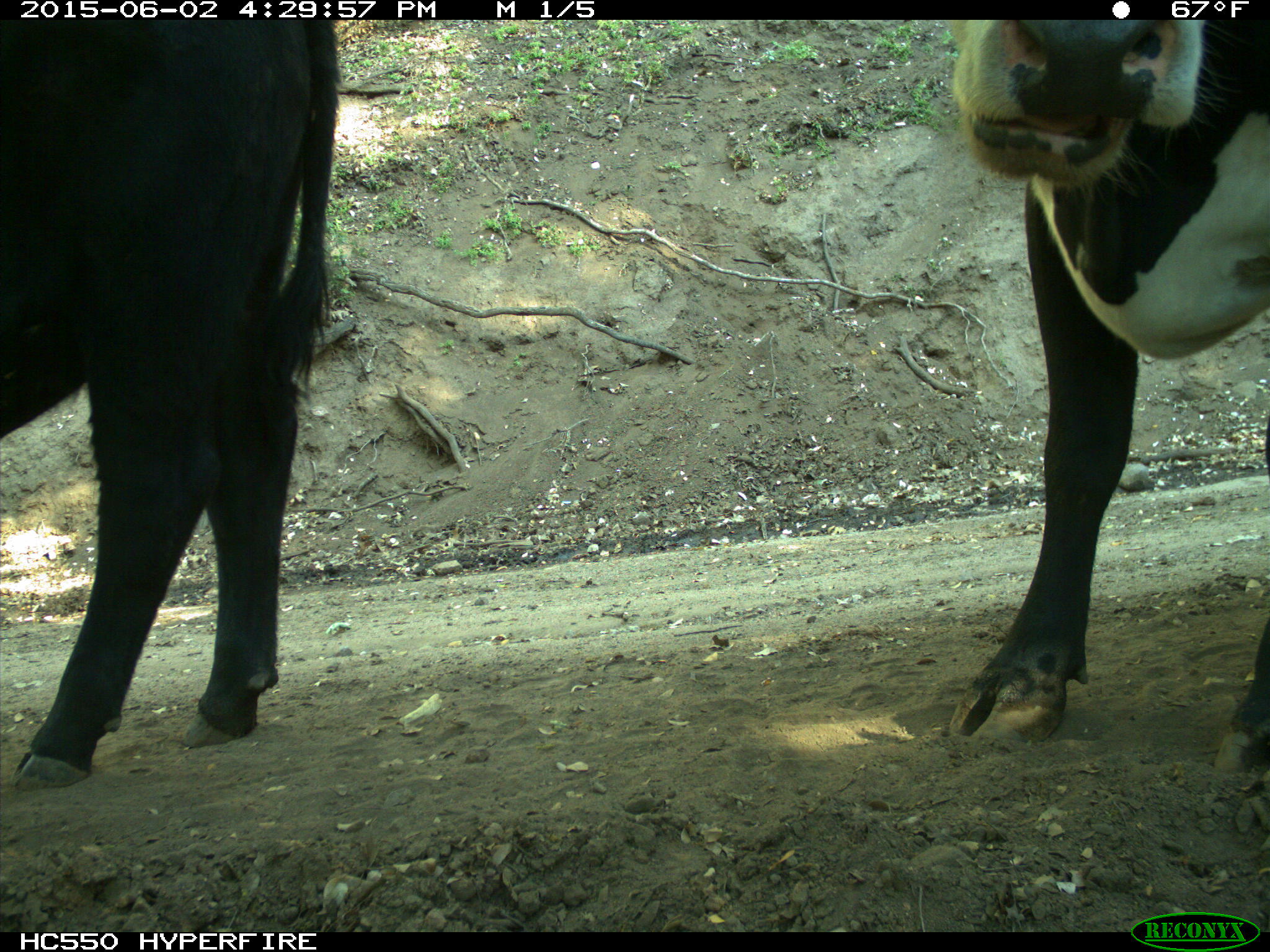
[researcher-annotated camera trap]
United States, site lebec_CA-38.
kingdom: Animalia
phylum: Chordata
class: Mammalia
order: Artiodactyla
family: Bovidae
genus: Bos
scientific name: Bos taurus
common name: domestic cow